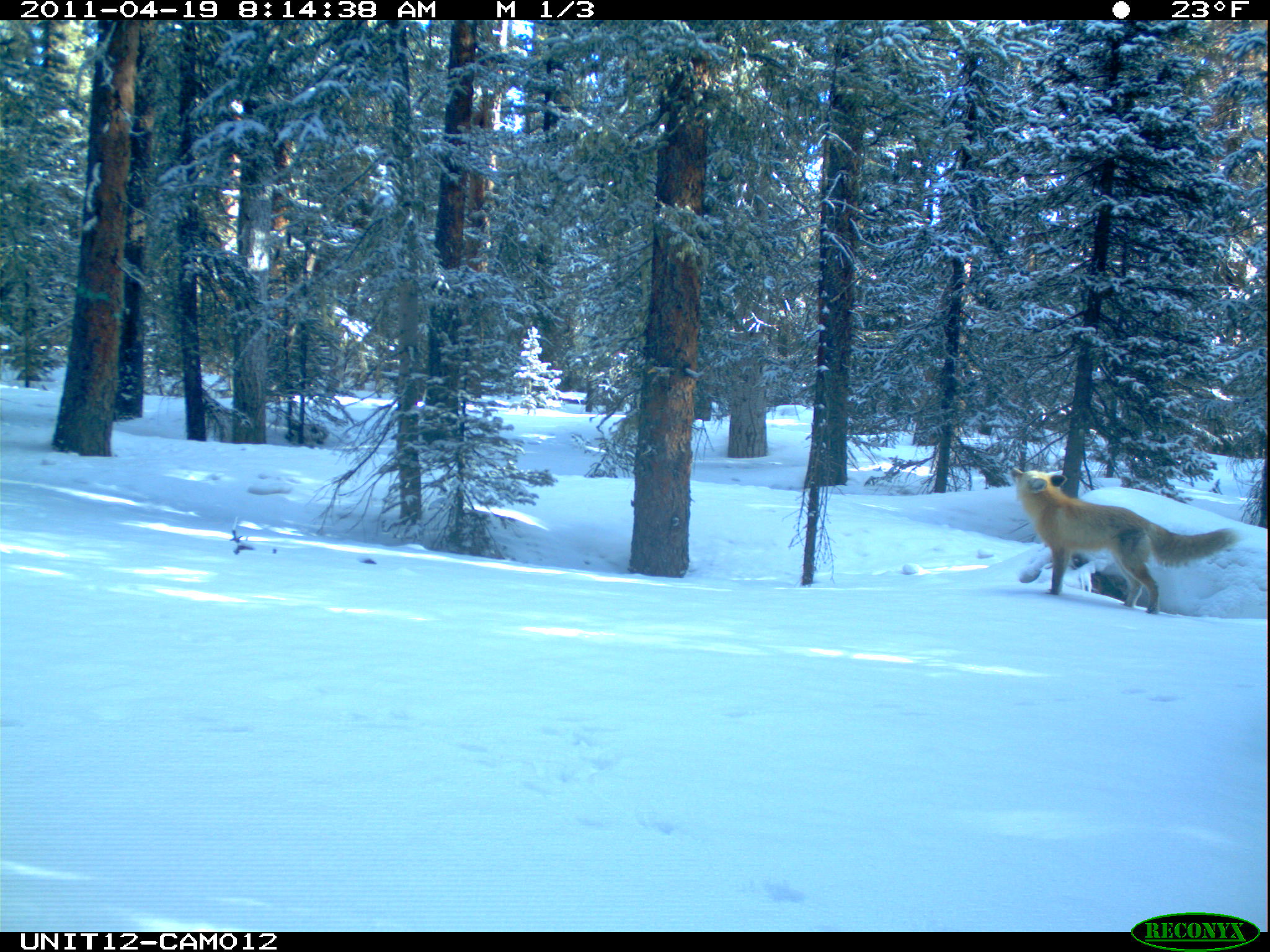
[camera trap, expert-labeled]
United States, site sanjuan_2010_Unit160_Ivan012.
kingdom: Animalia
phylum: Chordata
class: Mammalia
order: Carnivora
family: Canidae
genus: Vulpes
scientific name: Vulpes vulpes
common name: red fox